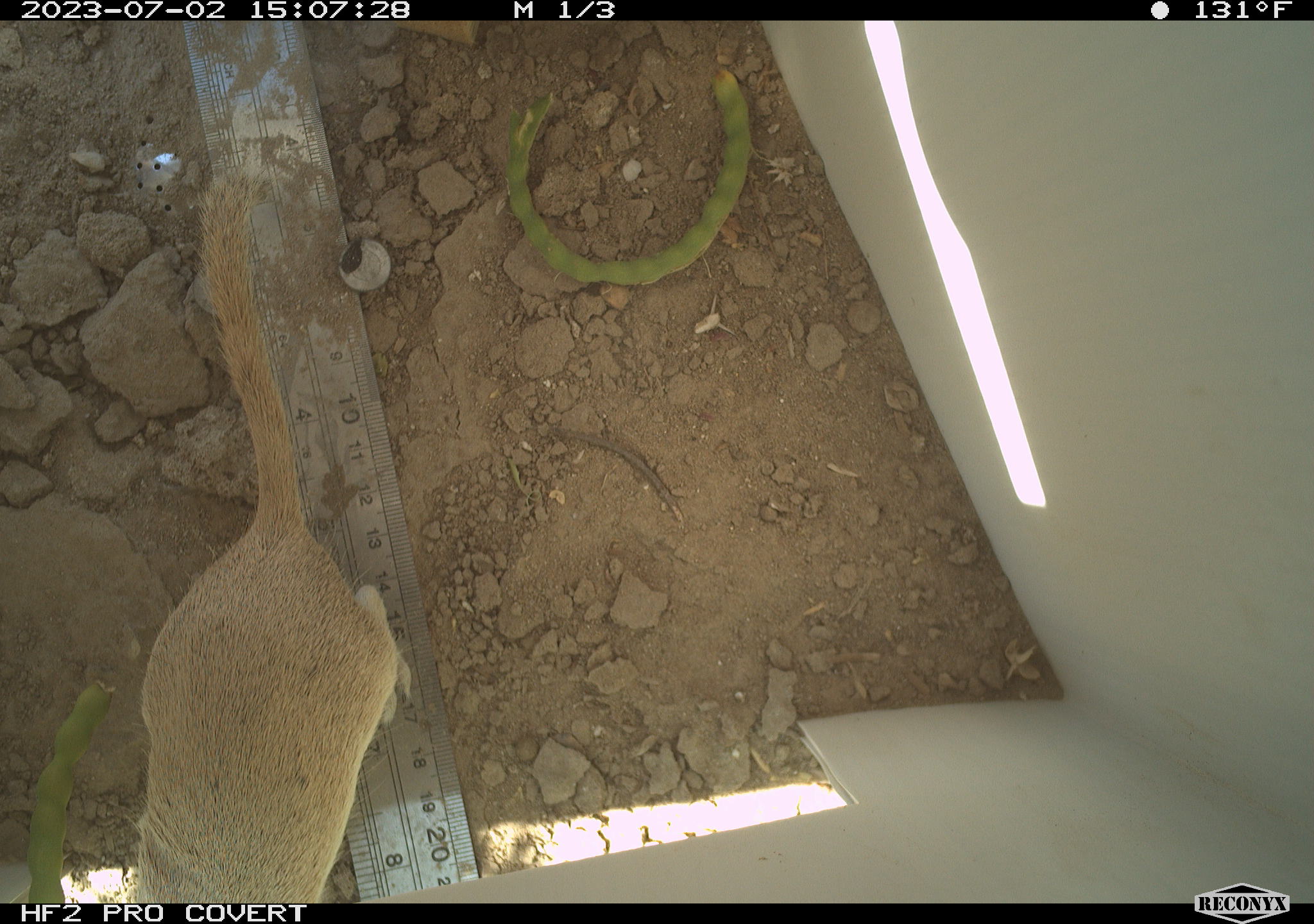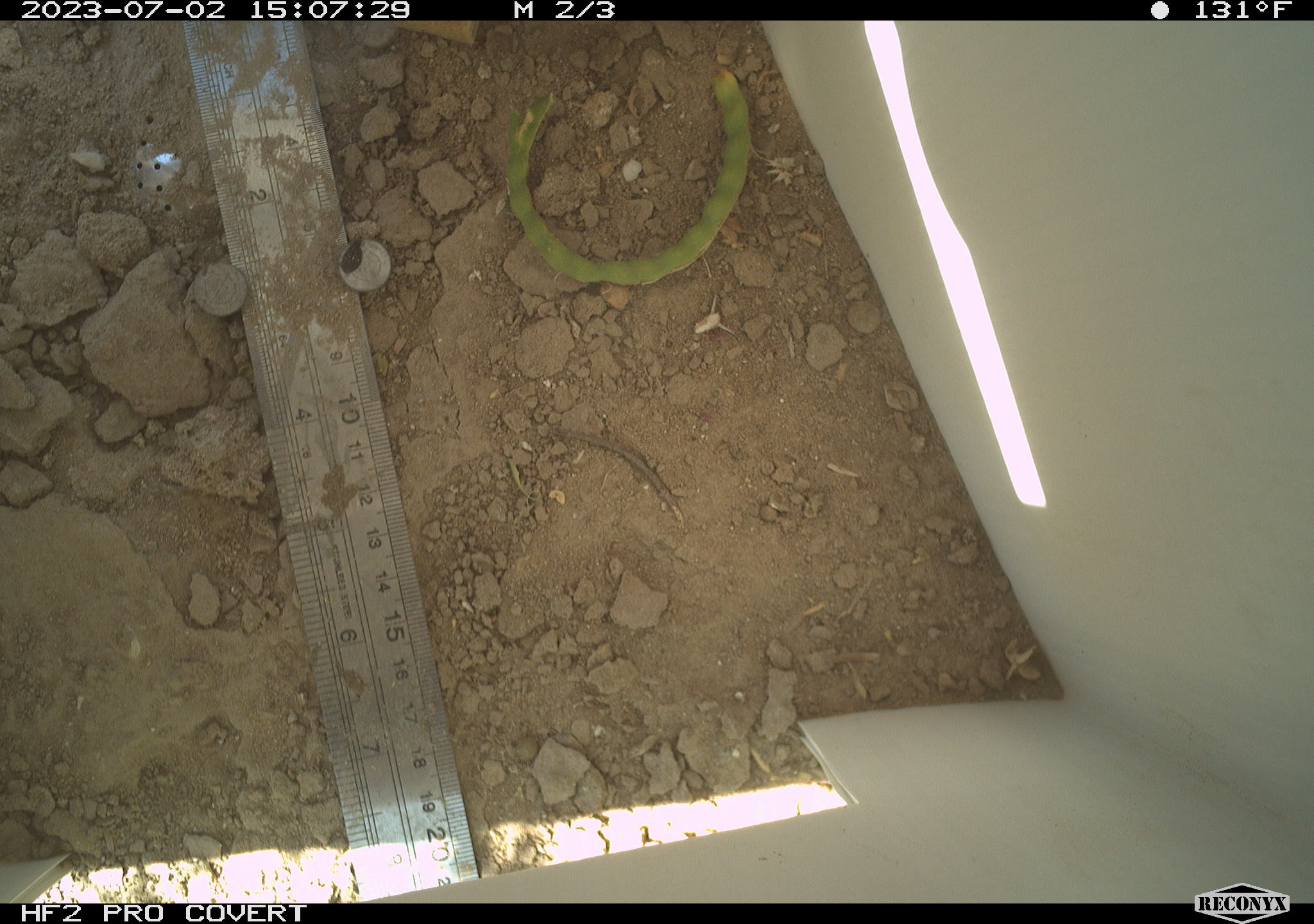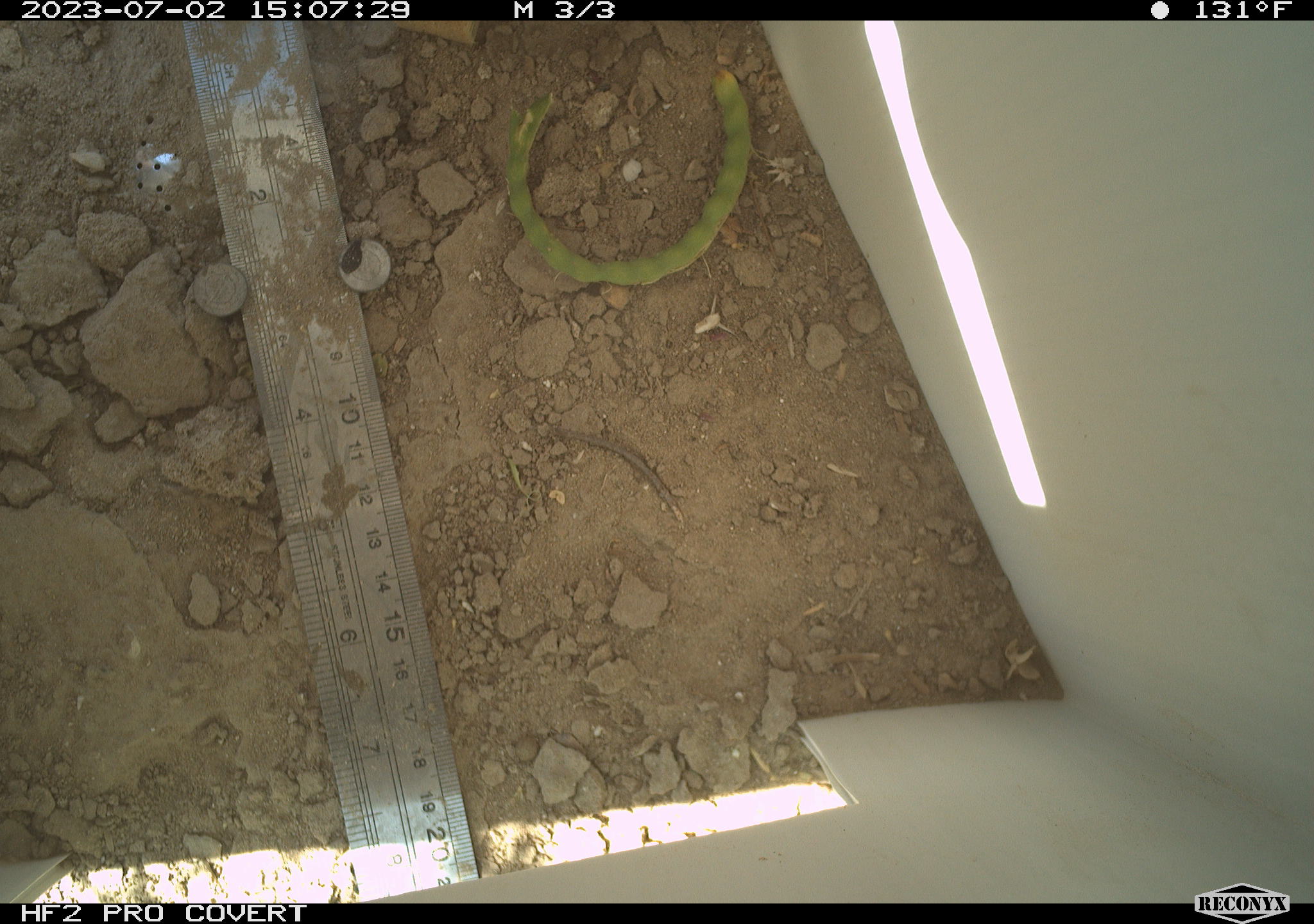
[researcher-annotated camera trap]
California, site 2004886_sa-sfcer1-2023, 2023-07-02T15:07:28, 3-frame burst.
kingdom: Animalia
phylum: Chordata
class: Mammalia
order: Rodentia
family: Sciuridae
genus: Xerospermophilus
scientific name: Xerospermophilus tereticaudus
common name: round-tailed ground squirrel